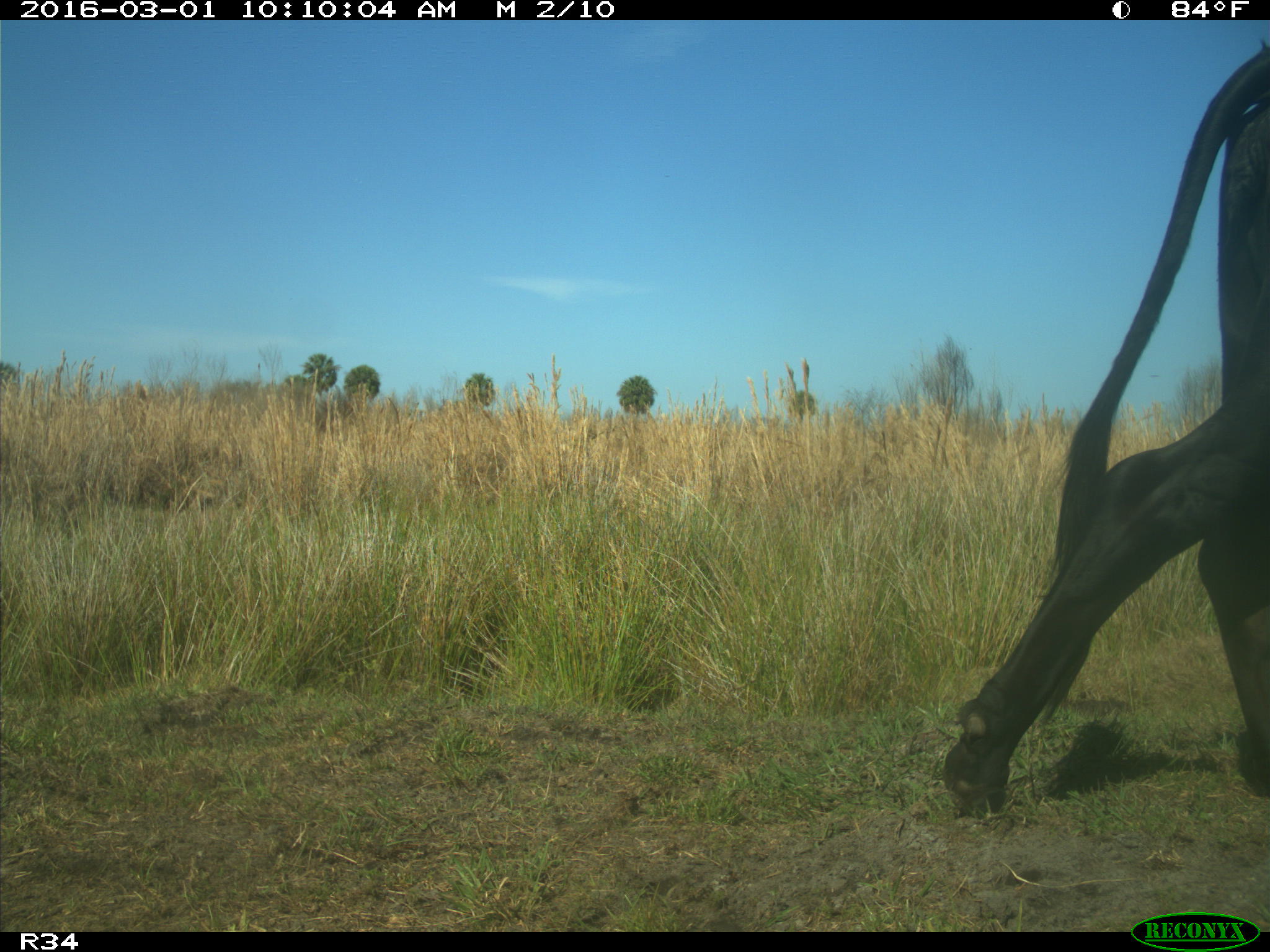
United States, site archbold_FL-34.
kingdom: Animalia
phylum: Chordata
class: Mammalia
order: Artiodactyla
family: Bovidae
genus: Bos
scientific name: Bos taurus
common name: domestic cow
Bos taurus (domestic cow).